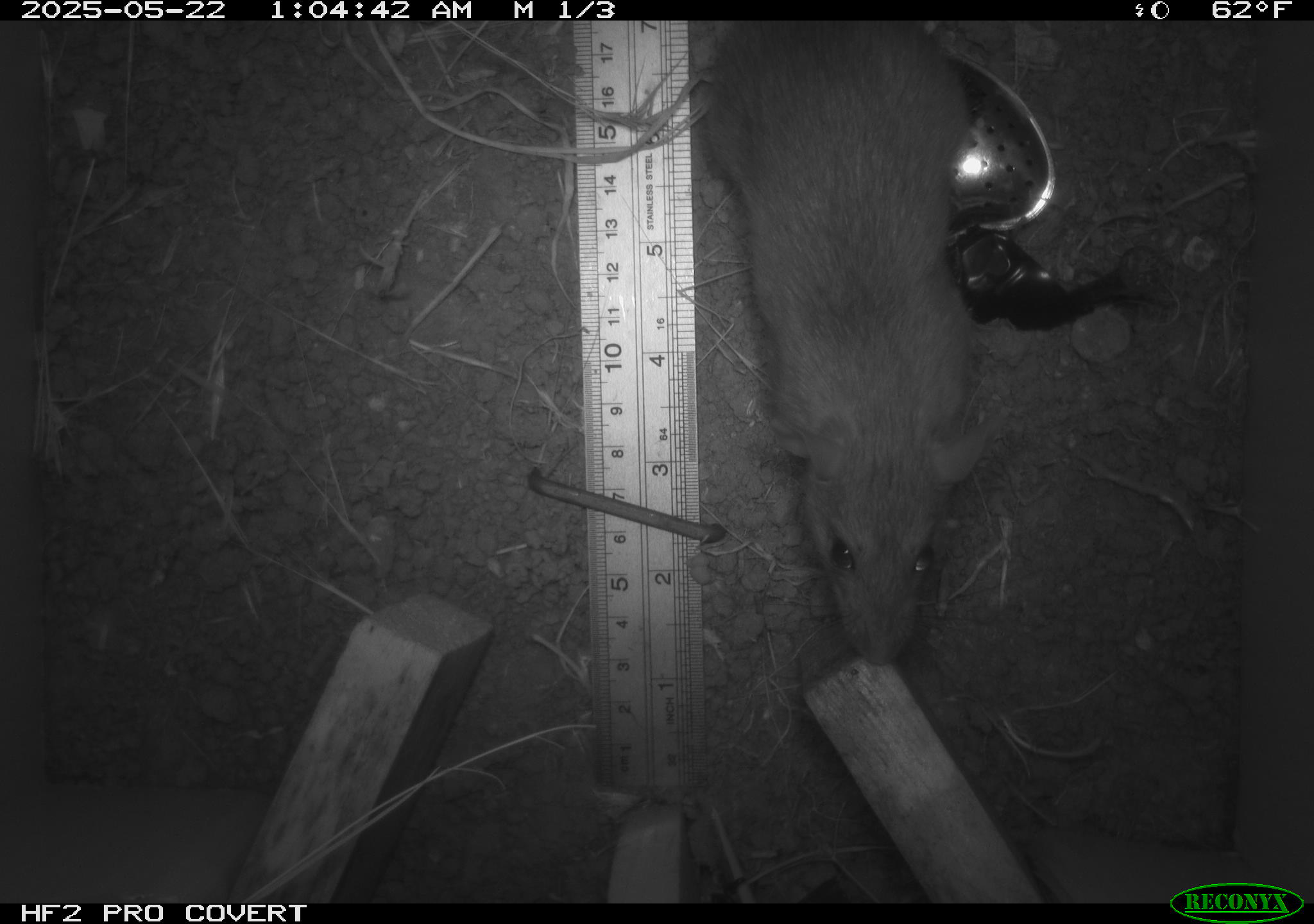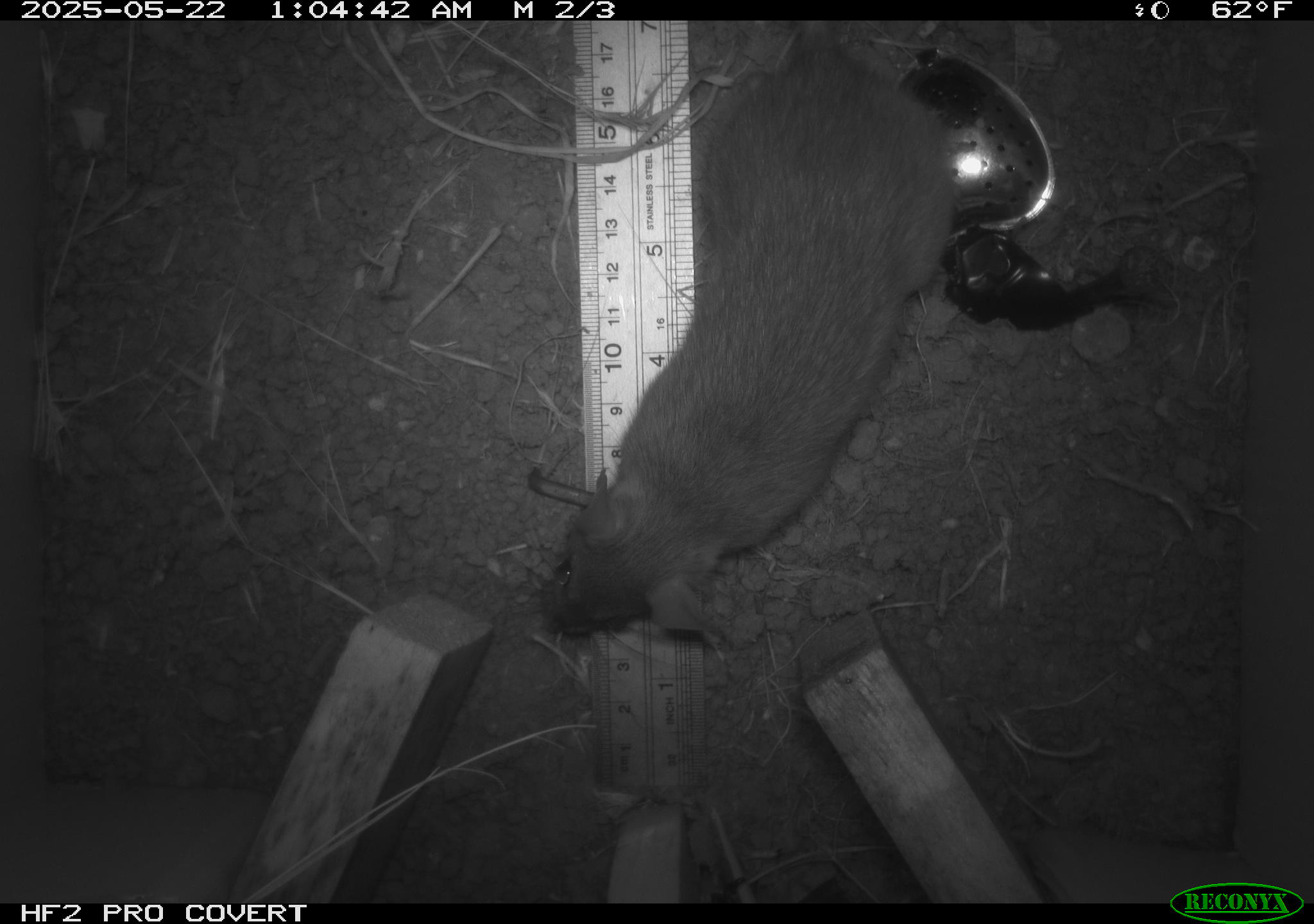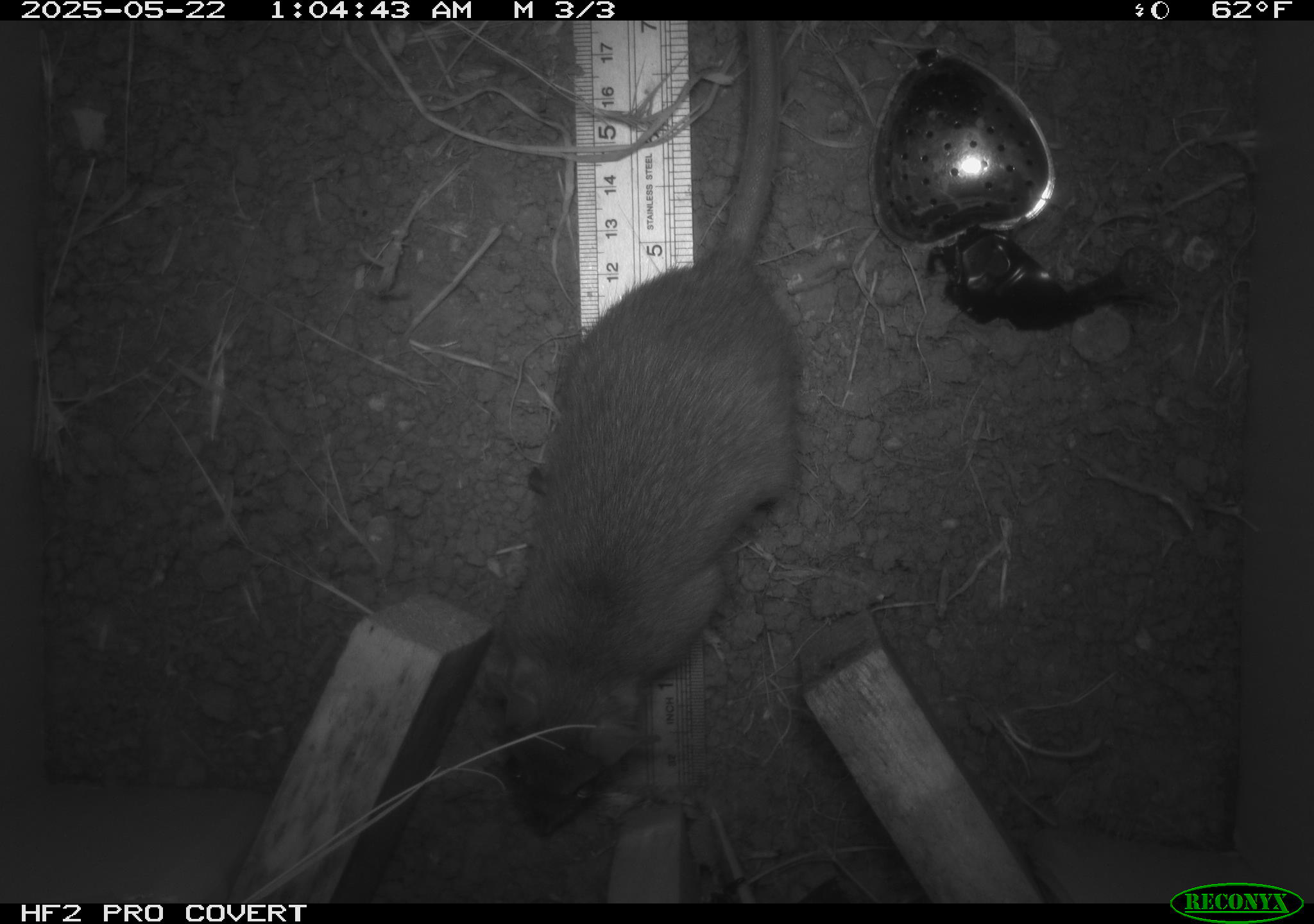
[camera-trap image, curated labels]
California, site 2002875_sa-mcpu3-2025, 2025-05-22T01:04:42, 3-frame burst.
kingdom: Animalia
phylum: Chordata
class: Mammalia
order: Rodentia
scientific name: Rodentia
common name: rodent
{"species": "rodent (Rodentia)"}